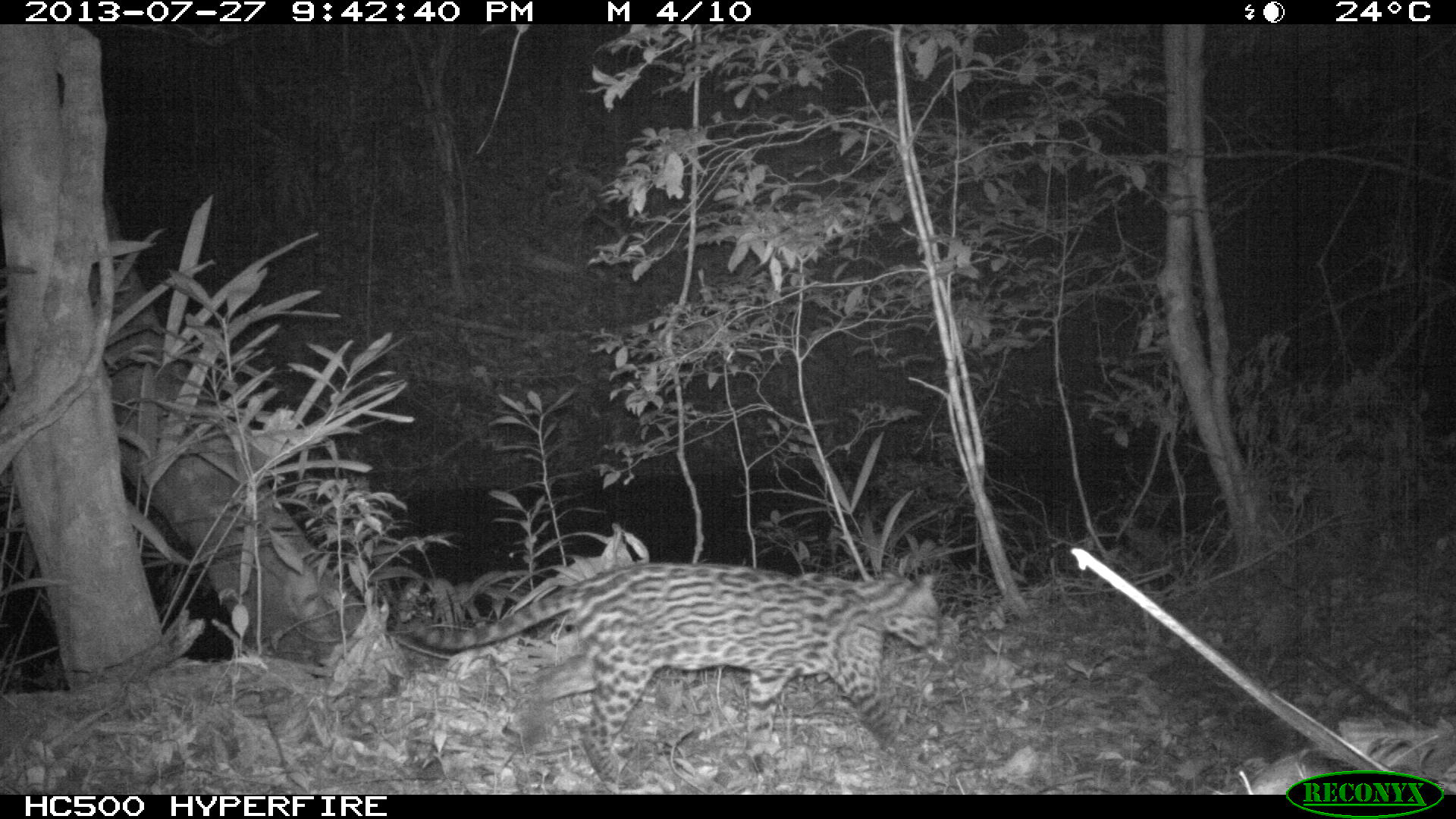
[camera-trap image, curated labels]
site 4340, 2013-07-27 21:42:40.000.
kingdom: Animalia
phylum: Chordata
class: Mammalia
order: Carnivora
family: Felidae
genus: Leopardus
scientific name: Leopardus pardalis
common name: ocelot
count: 1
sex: female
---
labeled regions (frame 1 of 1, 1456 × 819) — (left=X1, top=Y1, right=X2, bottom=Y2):
leopardus pardalis: (left=394, top=560, right=940, bottom=795)